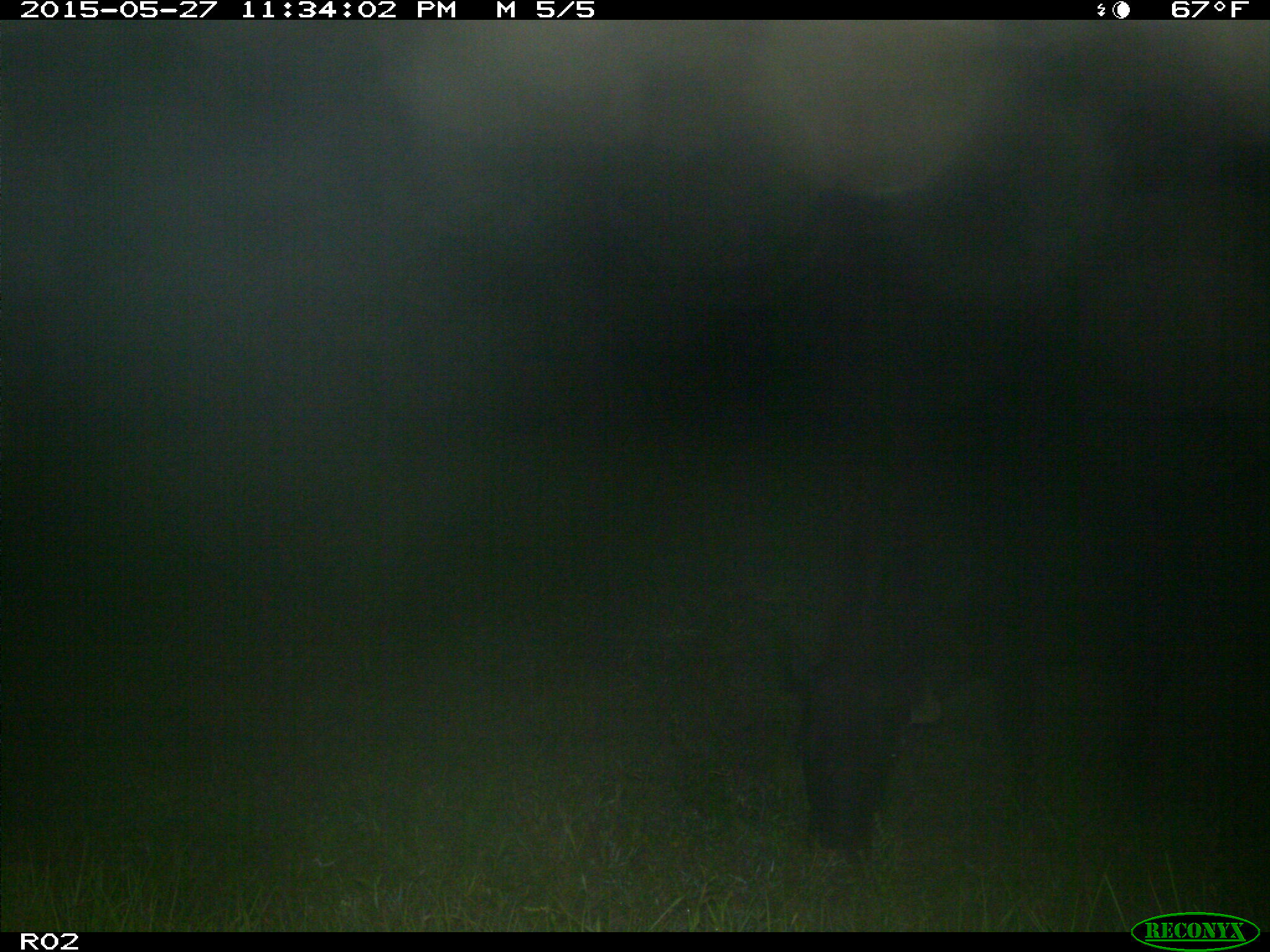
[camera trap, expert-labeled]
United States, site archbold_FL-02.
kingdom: Animalia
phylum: Chordata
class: Mammalia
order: Artiodactyla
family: Bovidae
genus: Bos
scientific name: Bos taurus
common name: domestic cow